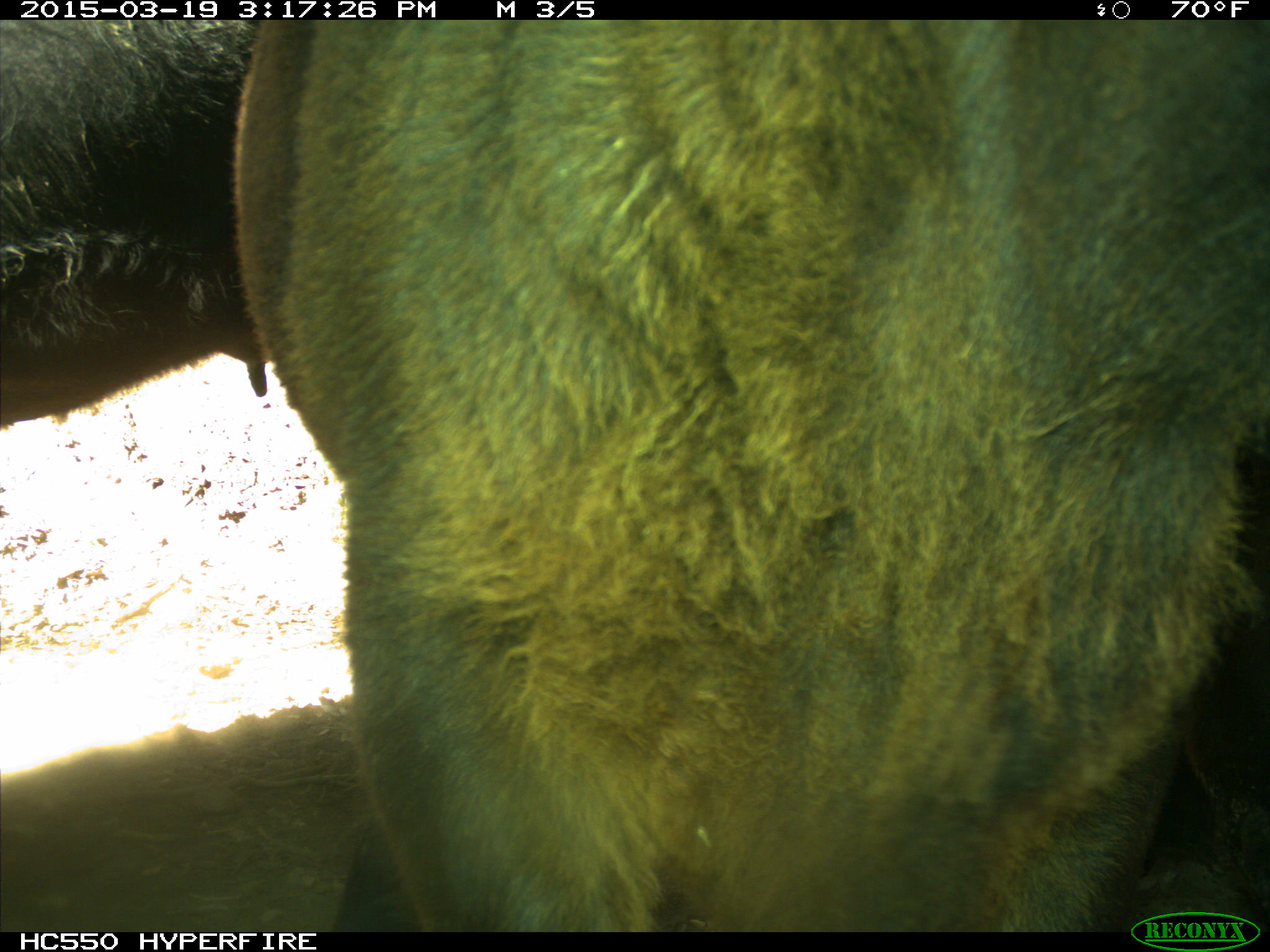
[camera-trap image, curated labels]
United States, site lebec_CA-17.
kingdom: Animalia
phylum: Chordata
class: Mammalia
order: Artiodactyla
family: Bovidae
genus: Bos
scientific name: Bos taurus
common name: domestic cow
Bos taurus (domestic cow).